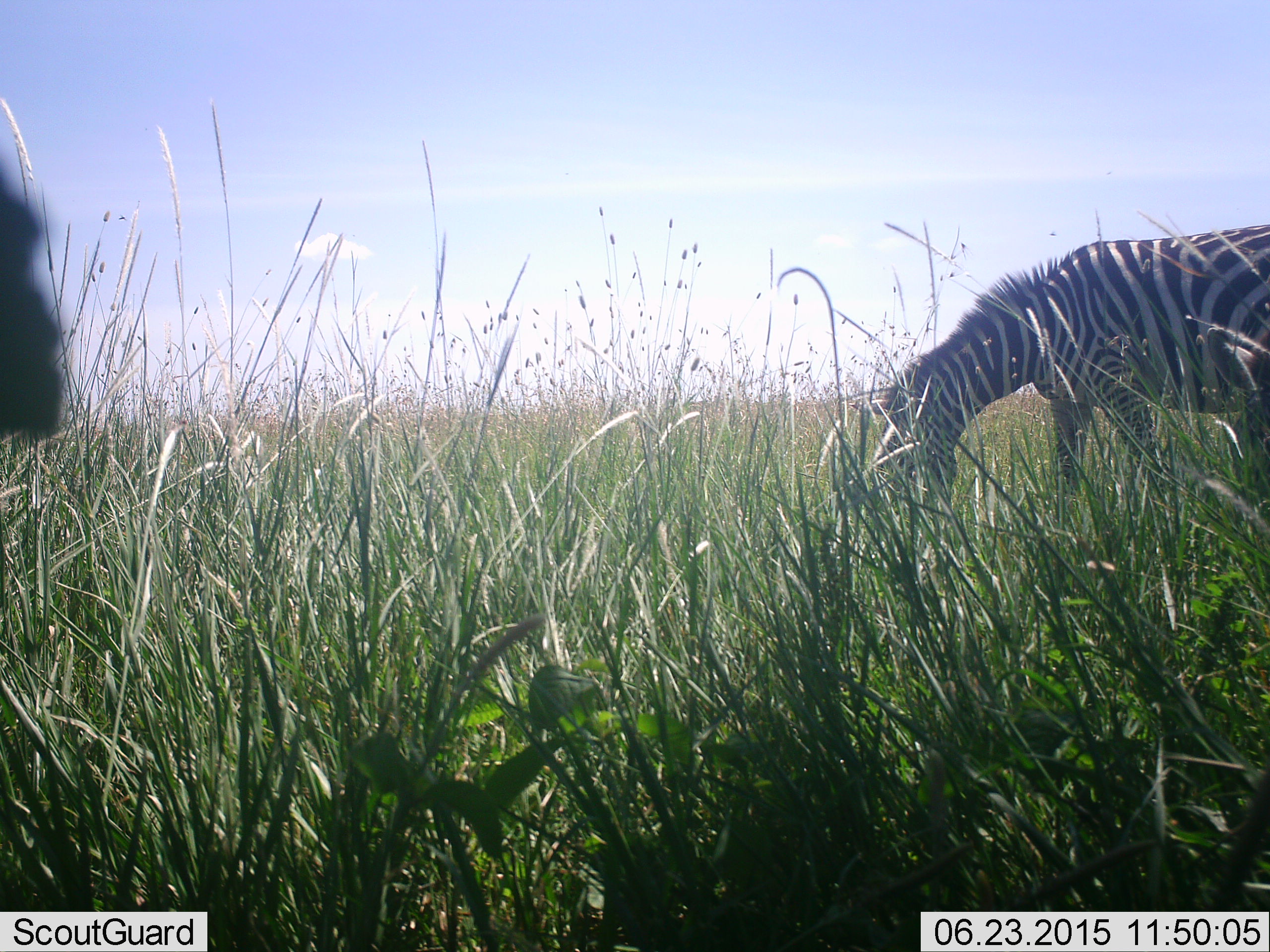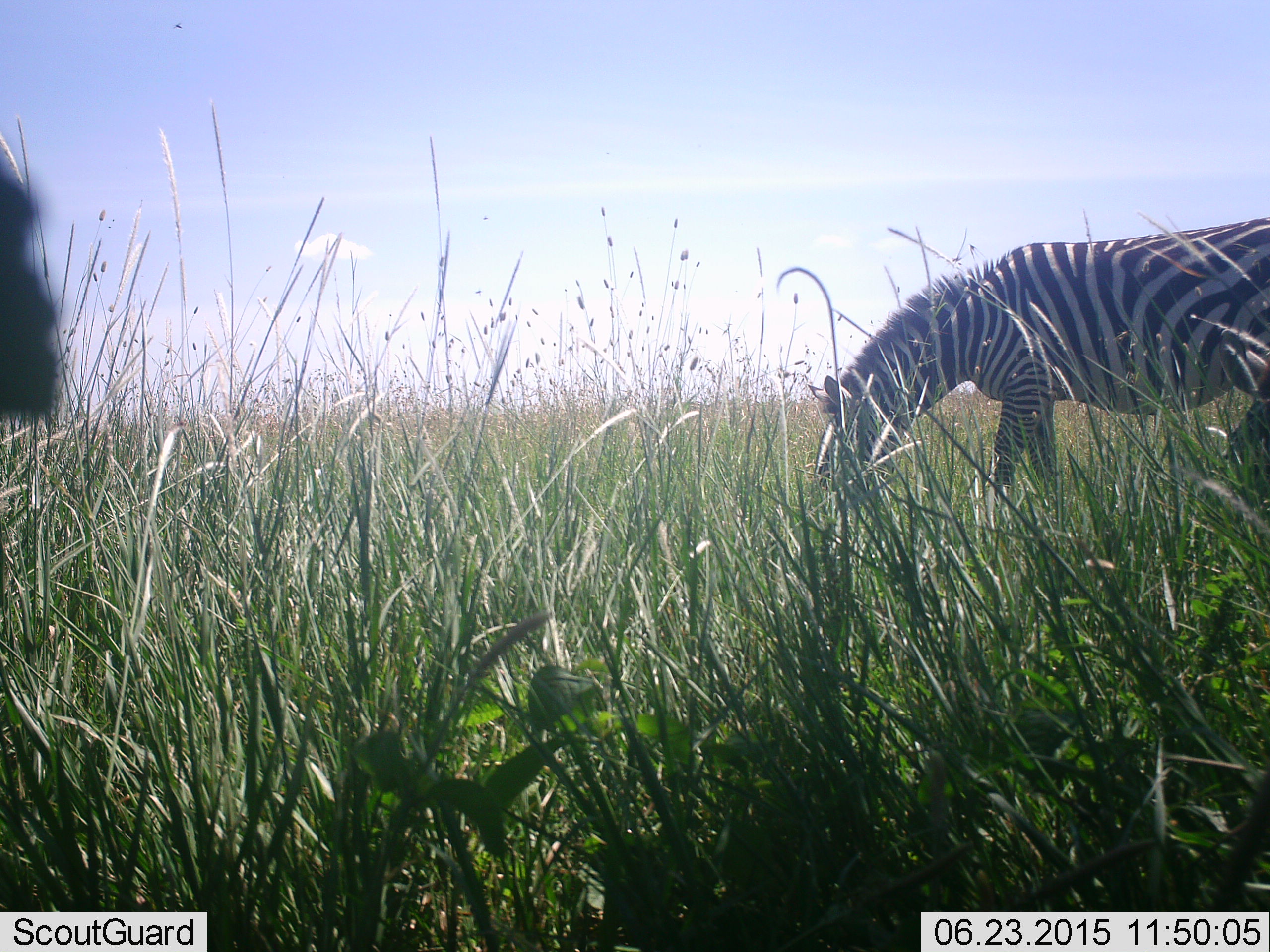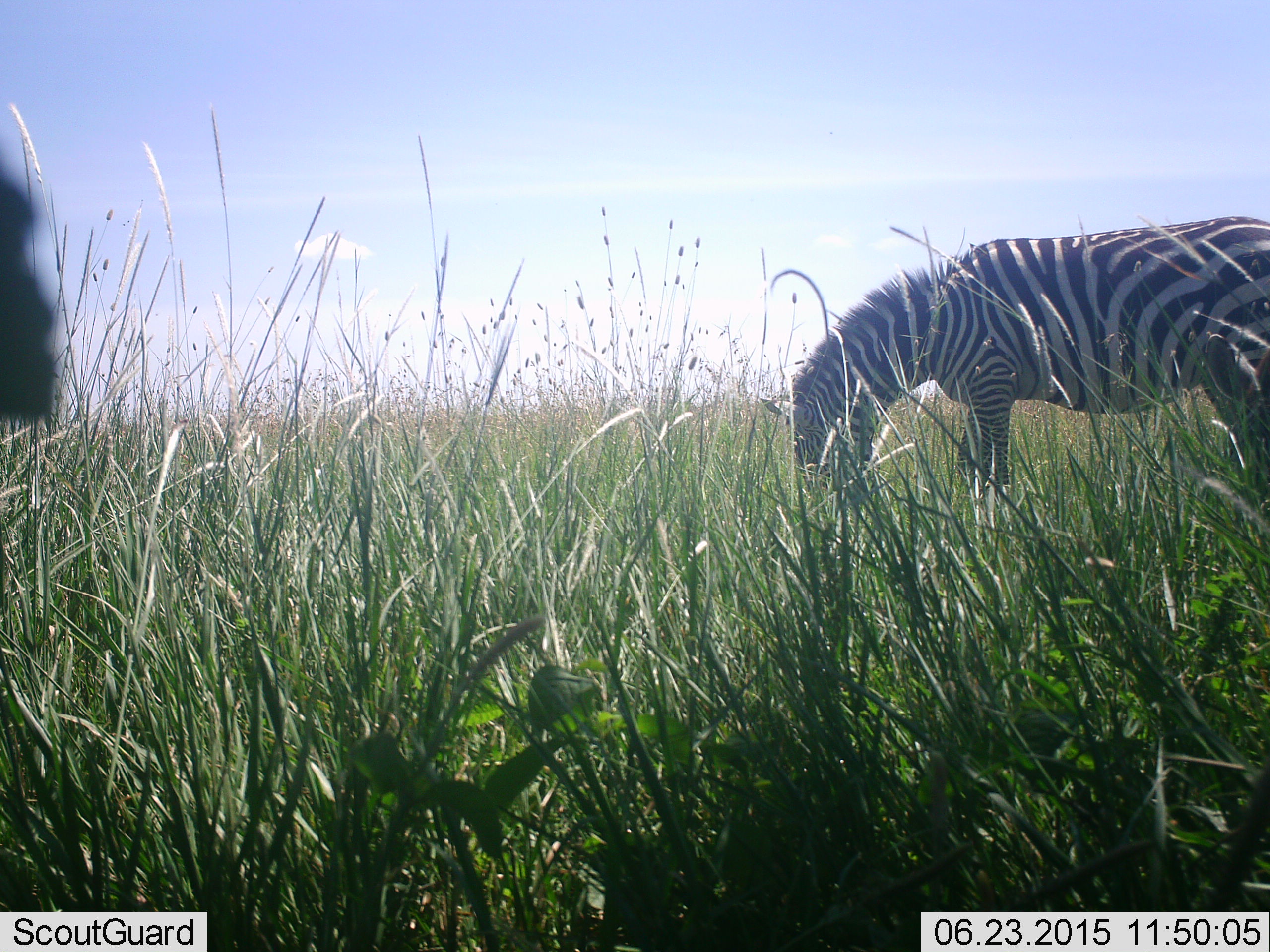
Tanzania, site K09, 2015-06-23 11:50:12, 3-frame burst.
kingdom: Animalia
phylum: Chordata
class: Mammalia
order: Perissodactyla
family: Equidae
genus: Equus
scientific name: Equus quagga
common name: plains zebra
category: zebra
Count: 1.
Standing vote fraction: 10%.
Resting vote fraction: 0%.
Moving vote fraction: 20%.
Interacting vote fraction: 0%.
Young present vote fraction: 0%.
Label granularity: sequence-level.